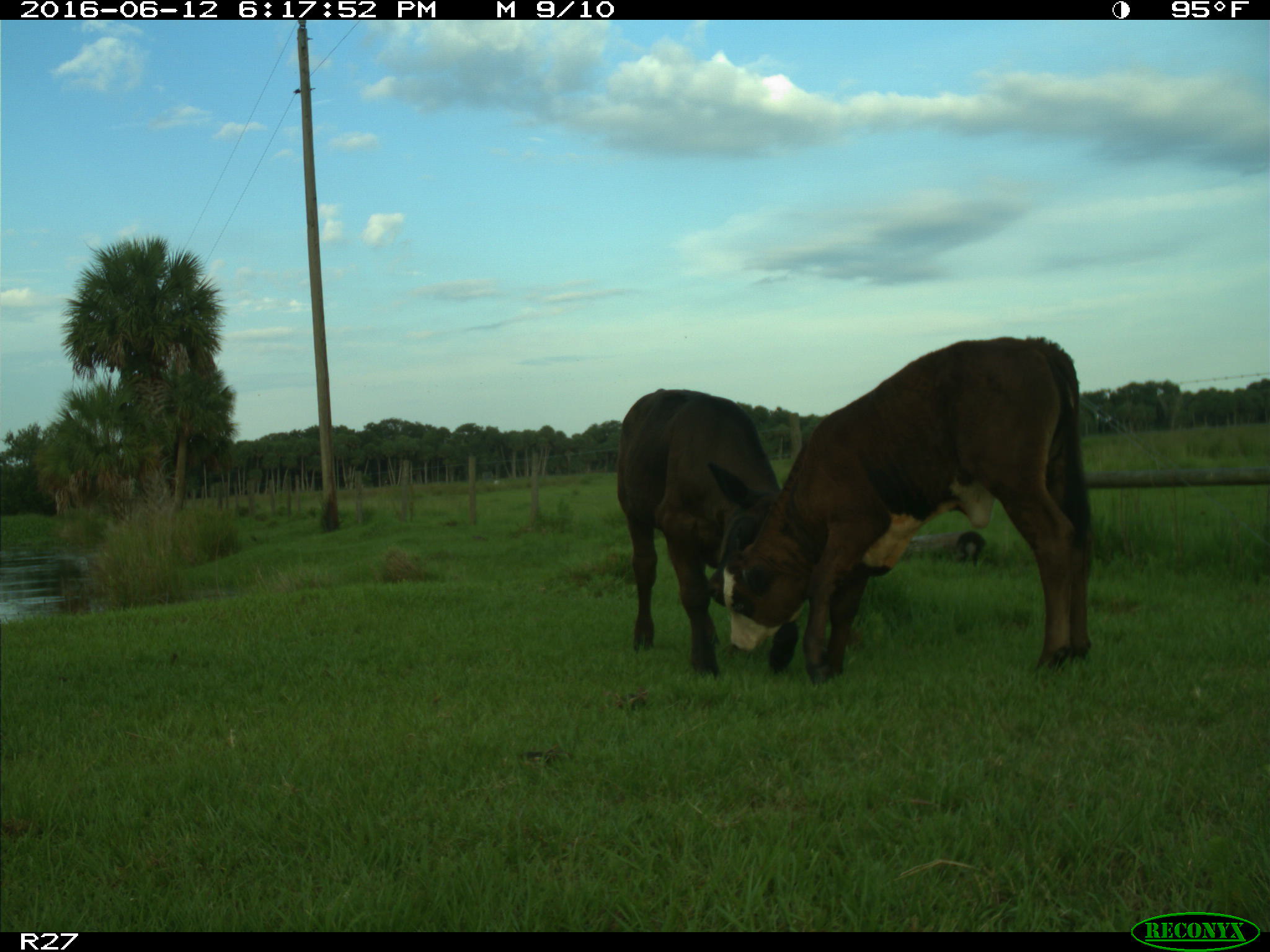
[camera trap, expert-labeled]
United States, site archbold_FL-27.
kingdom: Animalia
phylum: Chordata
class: Mammalia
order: Artiodactyla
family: Bovidae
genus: Bos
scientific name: Bos taurus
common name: domestic cow